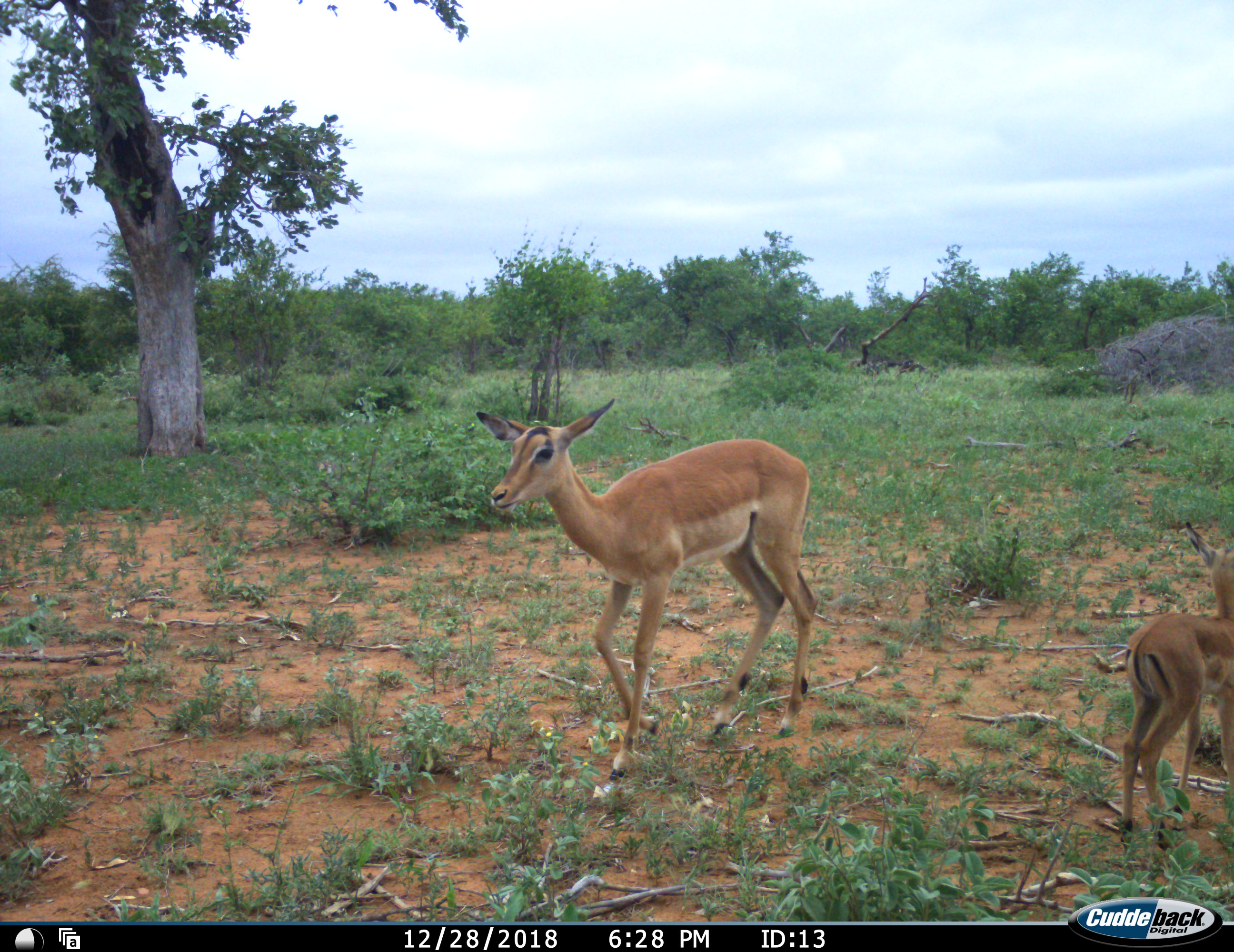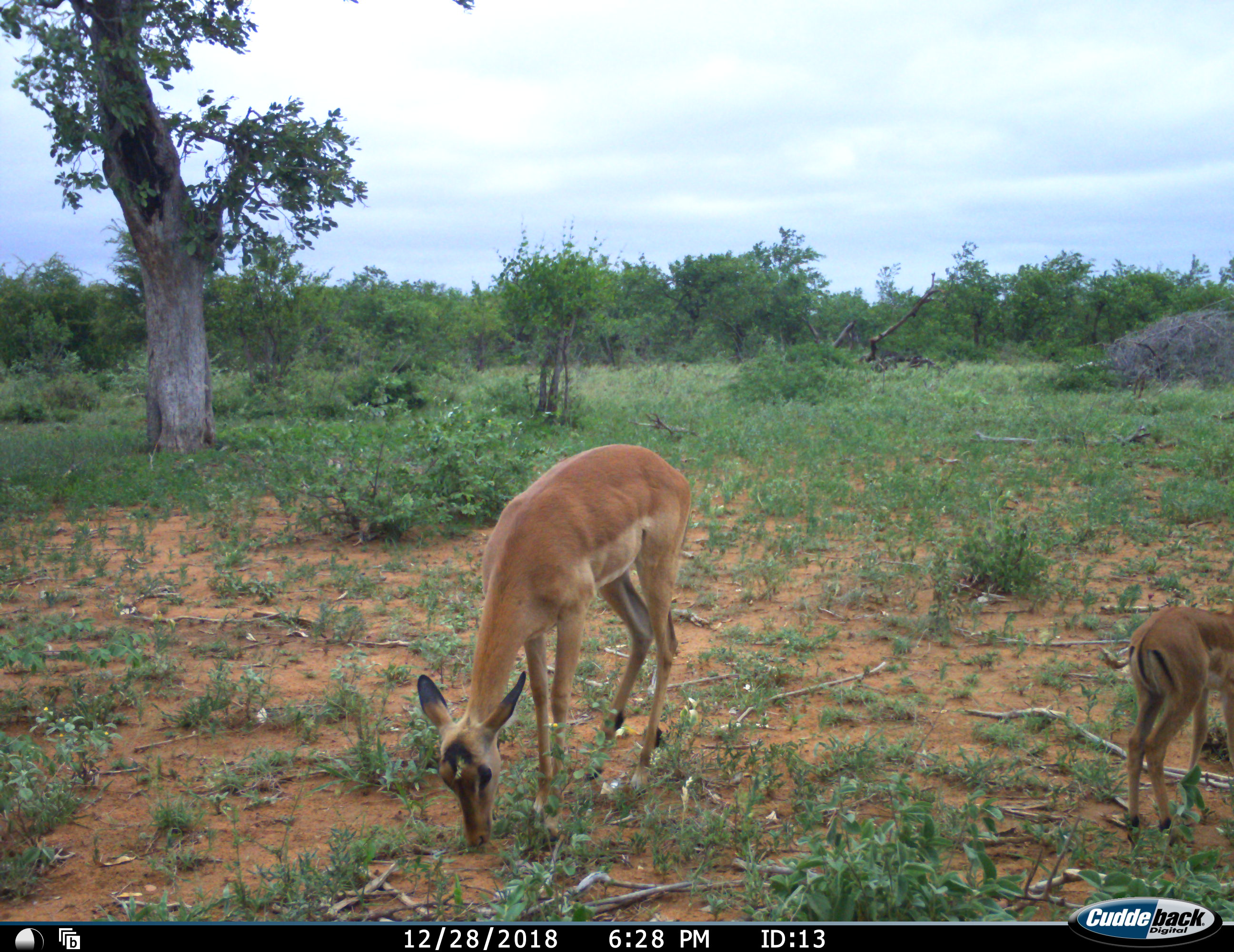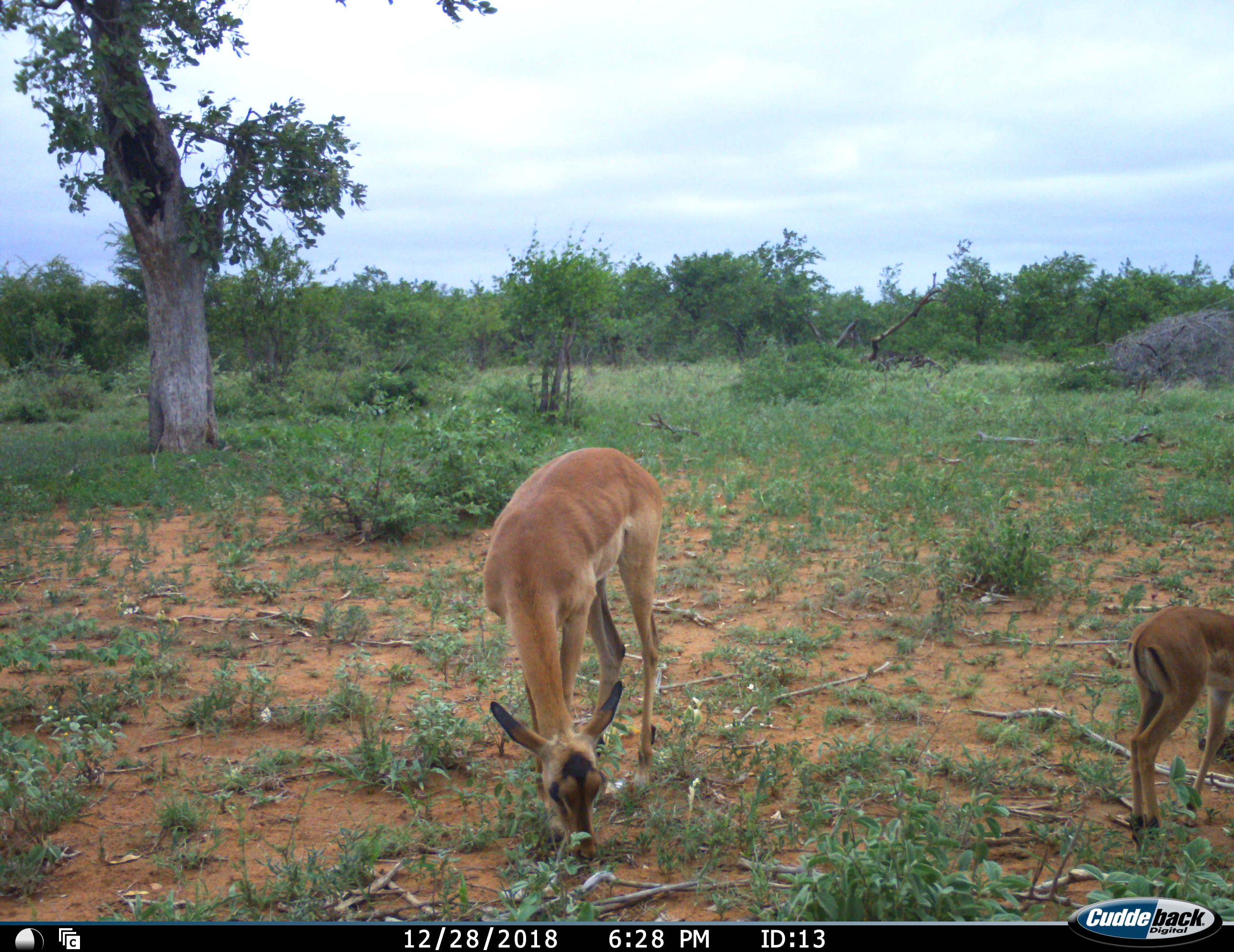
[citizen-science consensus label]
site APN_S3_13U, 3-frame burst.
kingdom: Animalia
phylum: Chordata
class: Mammalia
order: Artiodactyla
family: Bovidae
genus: Aepyceros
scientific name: Aepyceros melampus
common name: impala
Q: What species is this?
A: Impala (Aepyceros melampus).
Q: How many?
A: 2.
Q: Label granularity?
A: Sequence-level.